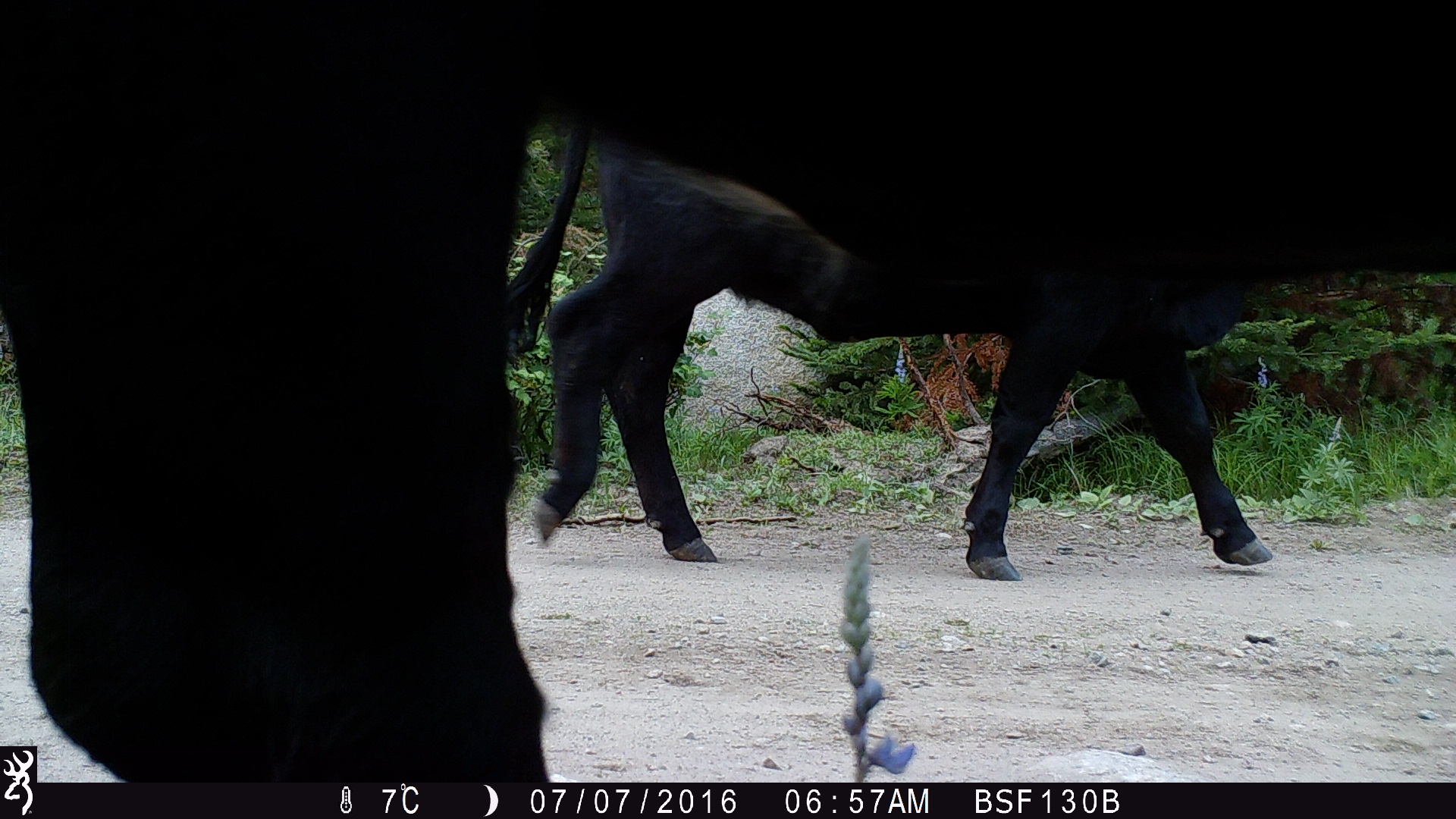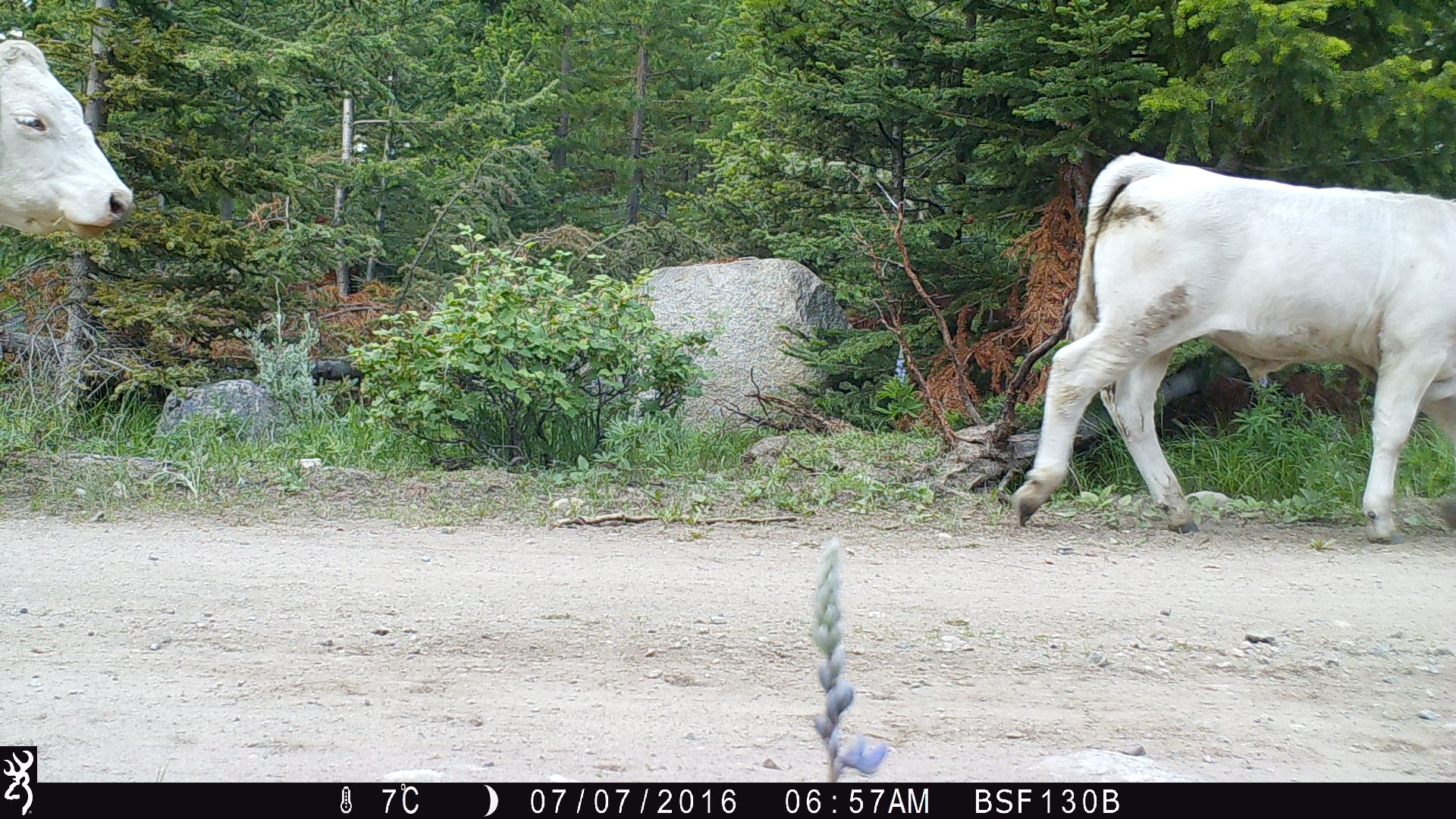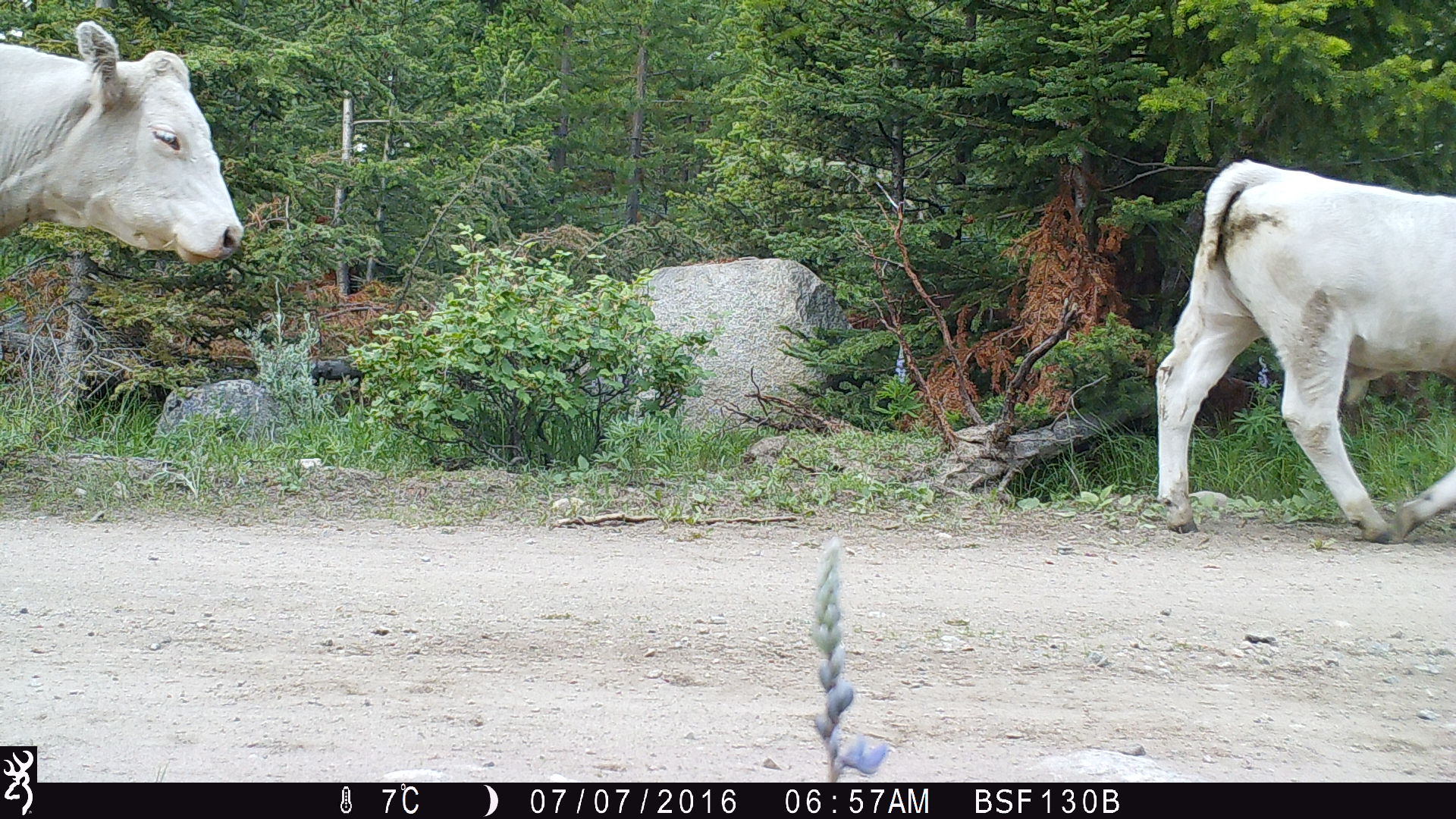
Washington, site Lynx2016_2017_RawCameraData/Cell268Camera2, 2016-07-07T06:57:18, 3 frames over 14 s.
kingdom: Animalia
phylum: Chordata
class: Mammalia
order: Artiodactyla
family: Bovidae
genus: Bos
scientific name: Bos taurus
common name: domestic cattle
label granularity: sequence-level